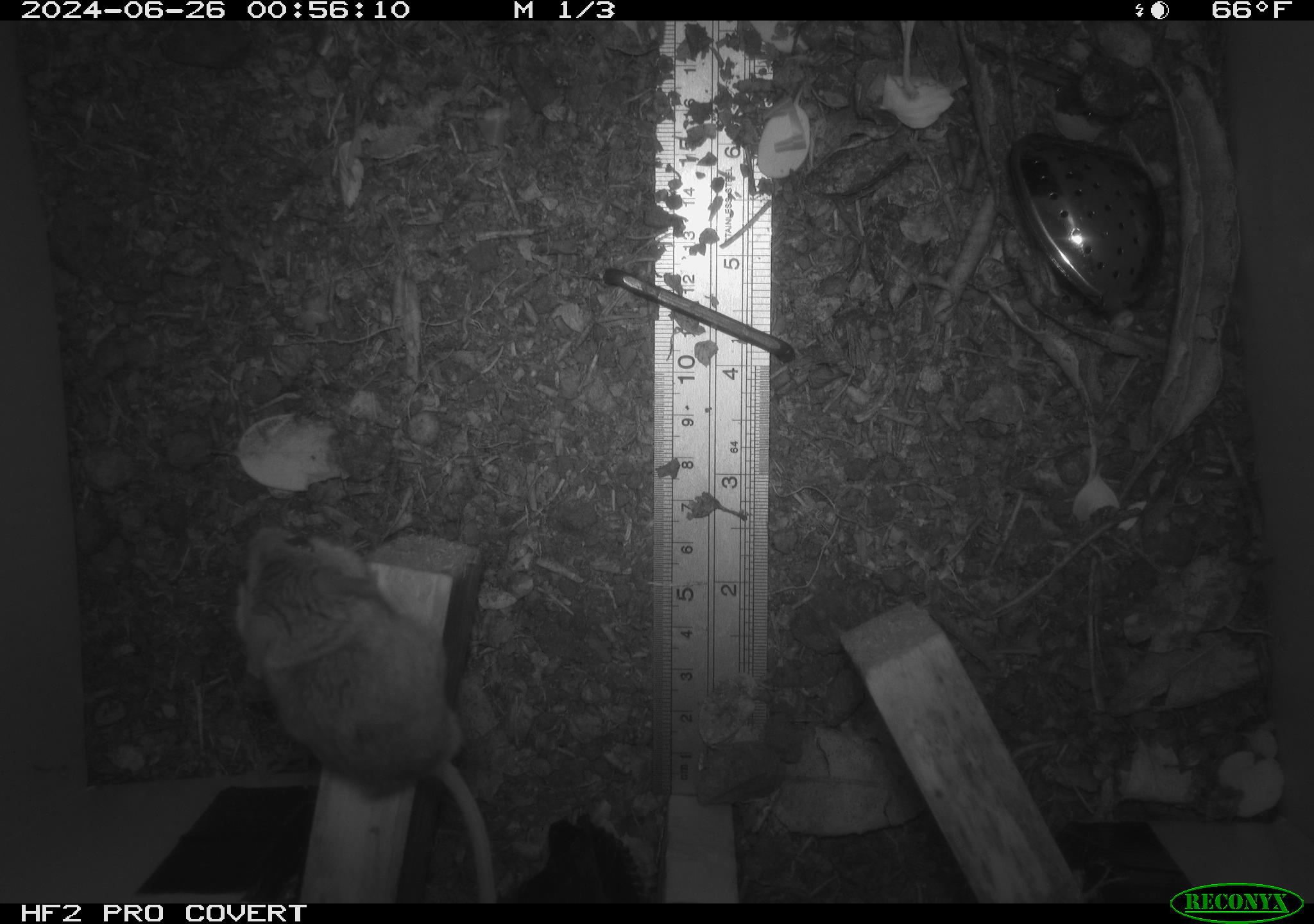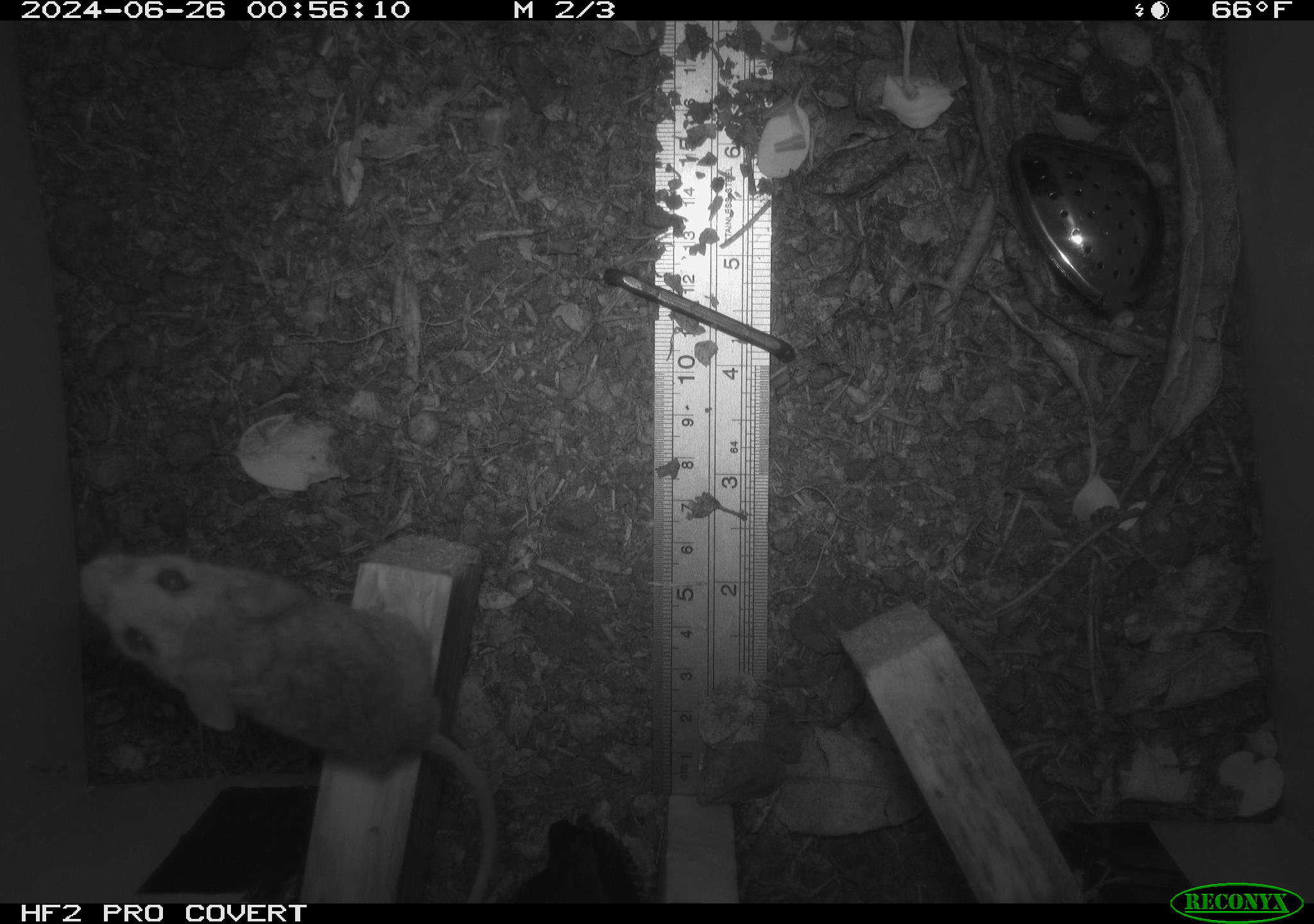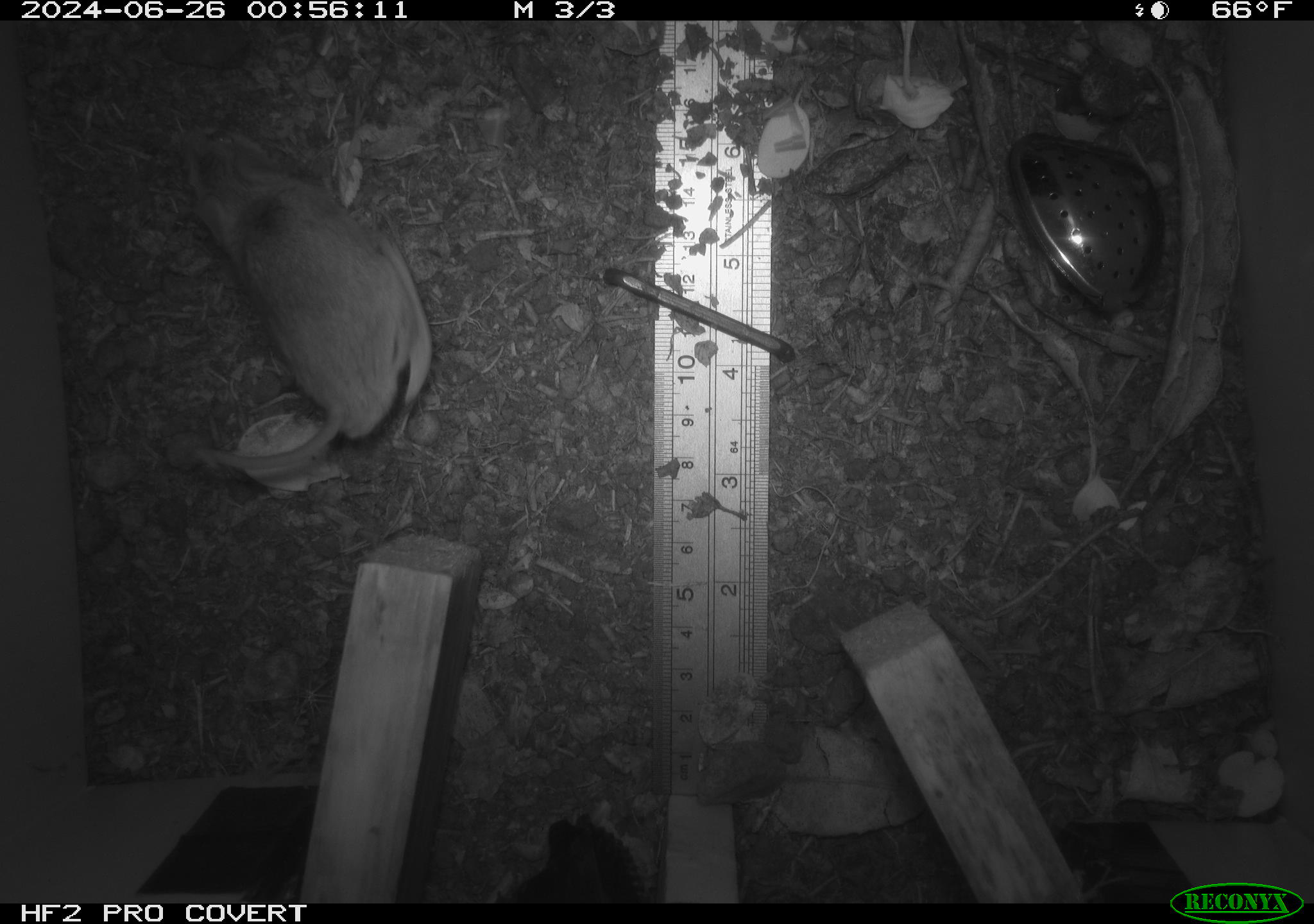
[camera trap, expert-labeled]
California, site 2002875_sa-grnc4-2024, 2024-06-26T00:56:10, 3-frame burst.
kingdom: Animalia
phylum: Chordata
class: Mammalia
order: Rodentia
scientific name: Rodentia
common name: rodent